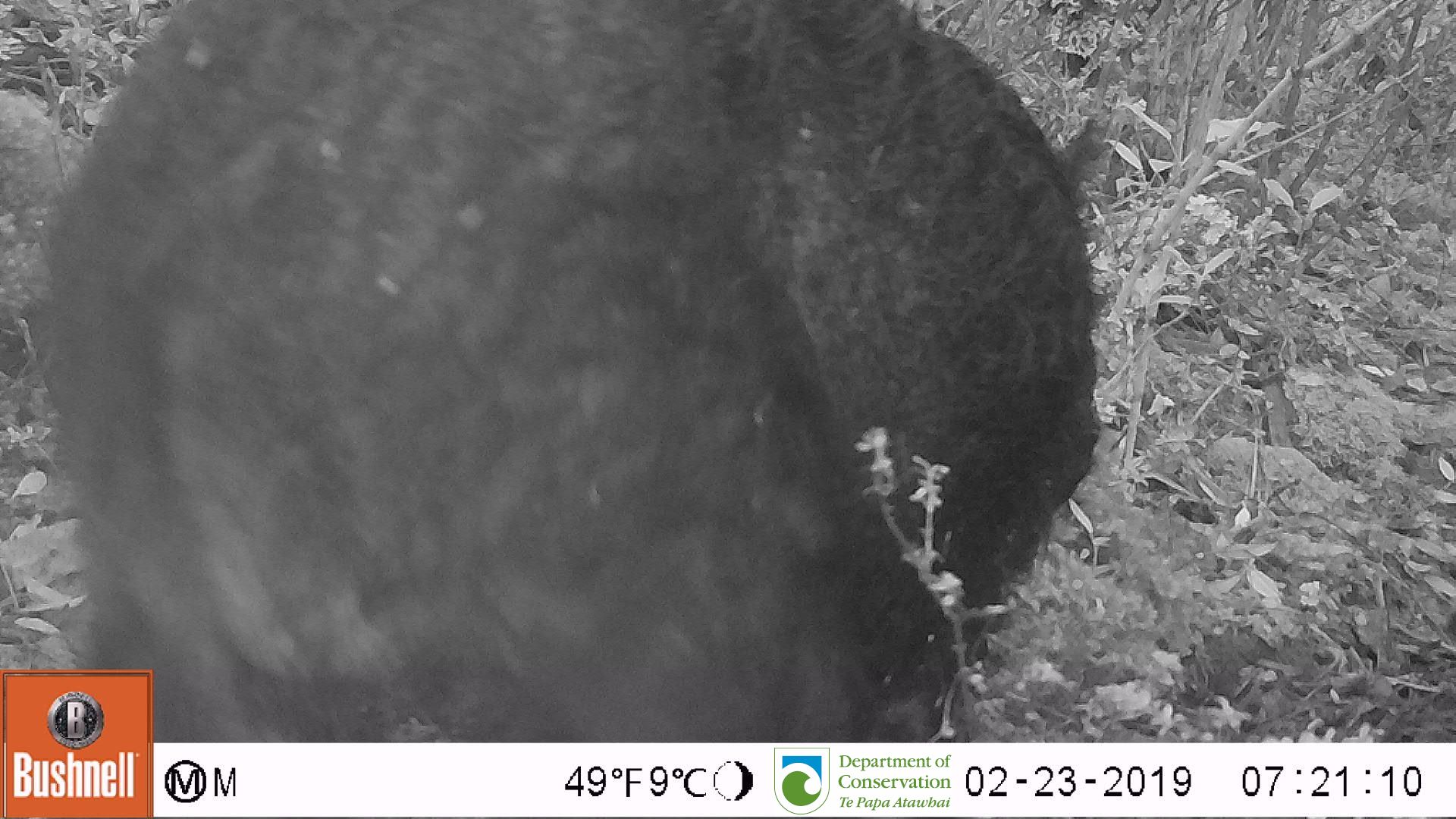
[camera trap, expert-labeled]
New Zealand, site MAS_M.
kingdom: Animalia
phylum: Chordata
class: Mammalia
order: Artiodactyla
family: Suidae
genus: Sus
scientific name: Sus scrofa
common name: pig